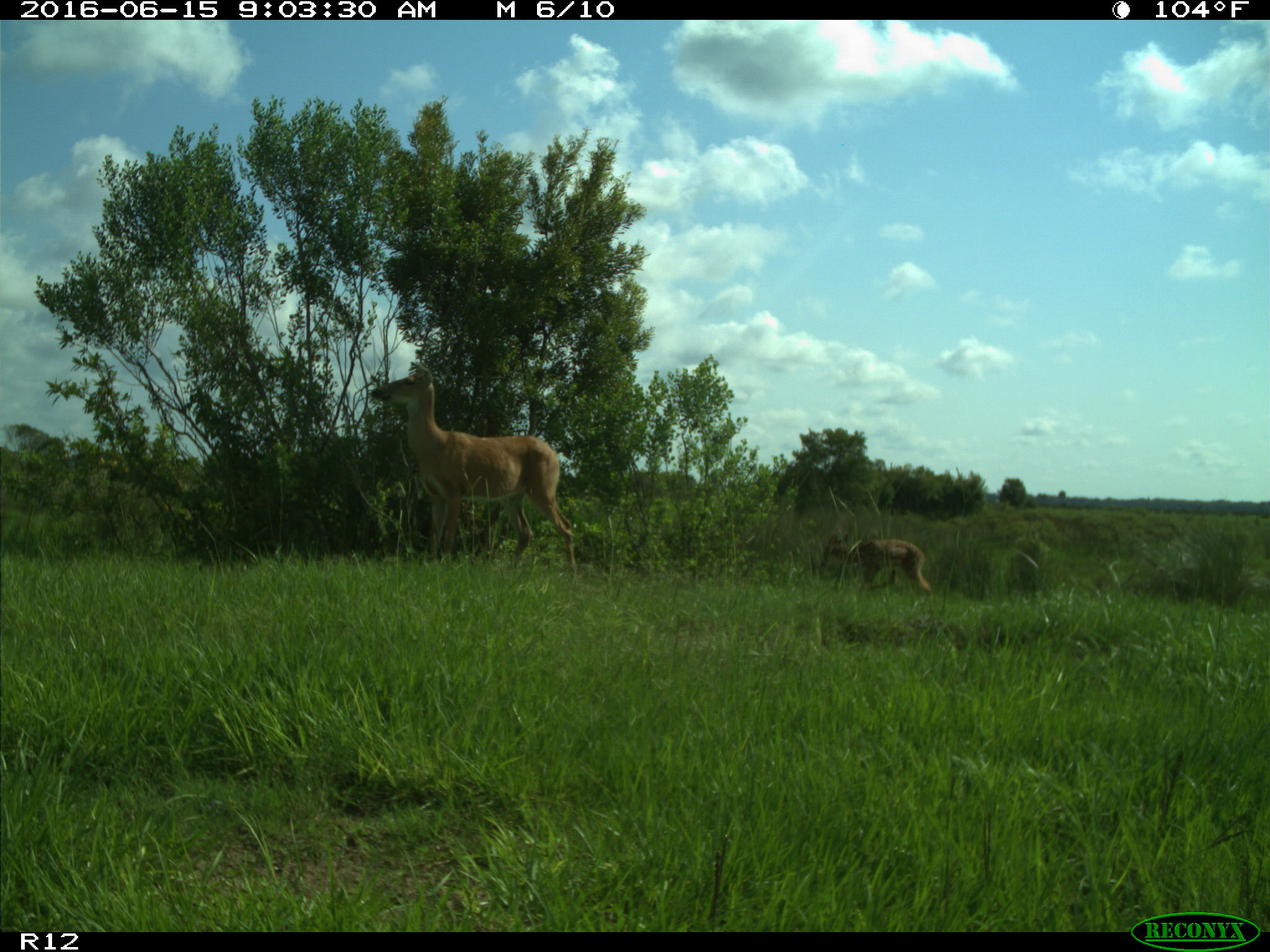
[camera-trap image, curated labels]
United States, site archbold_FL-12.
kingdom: Animalia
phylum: Chordata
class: Mammalia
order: Artiodactyla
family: Cervidae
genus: Odocoileus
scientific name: Odocoileus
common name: deer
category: unidentified deer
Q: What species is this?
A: Unidentified deer (deer) (Odocoileus).